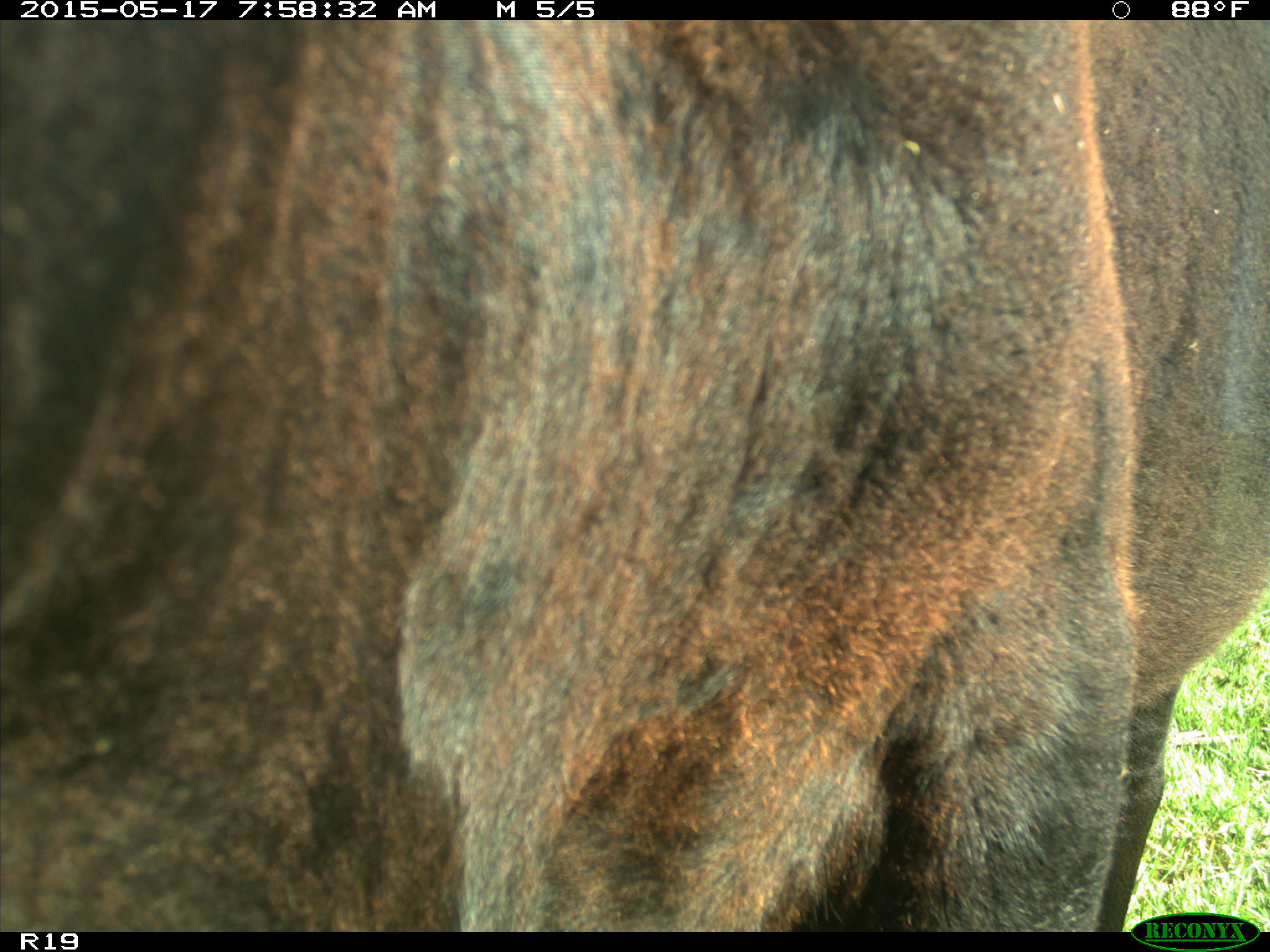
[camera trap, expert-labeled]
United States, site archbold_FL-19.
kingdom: Animalia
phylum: Chordata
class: Mammalia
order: Artiodactyla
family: Bovidae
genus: Bos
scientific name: Bos taurus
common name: domestic cow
Bos taurus (domestic cow).